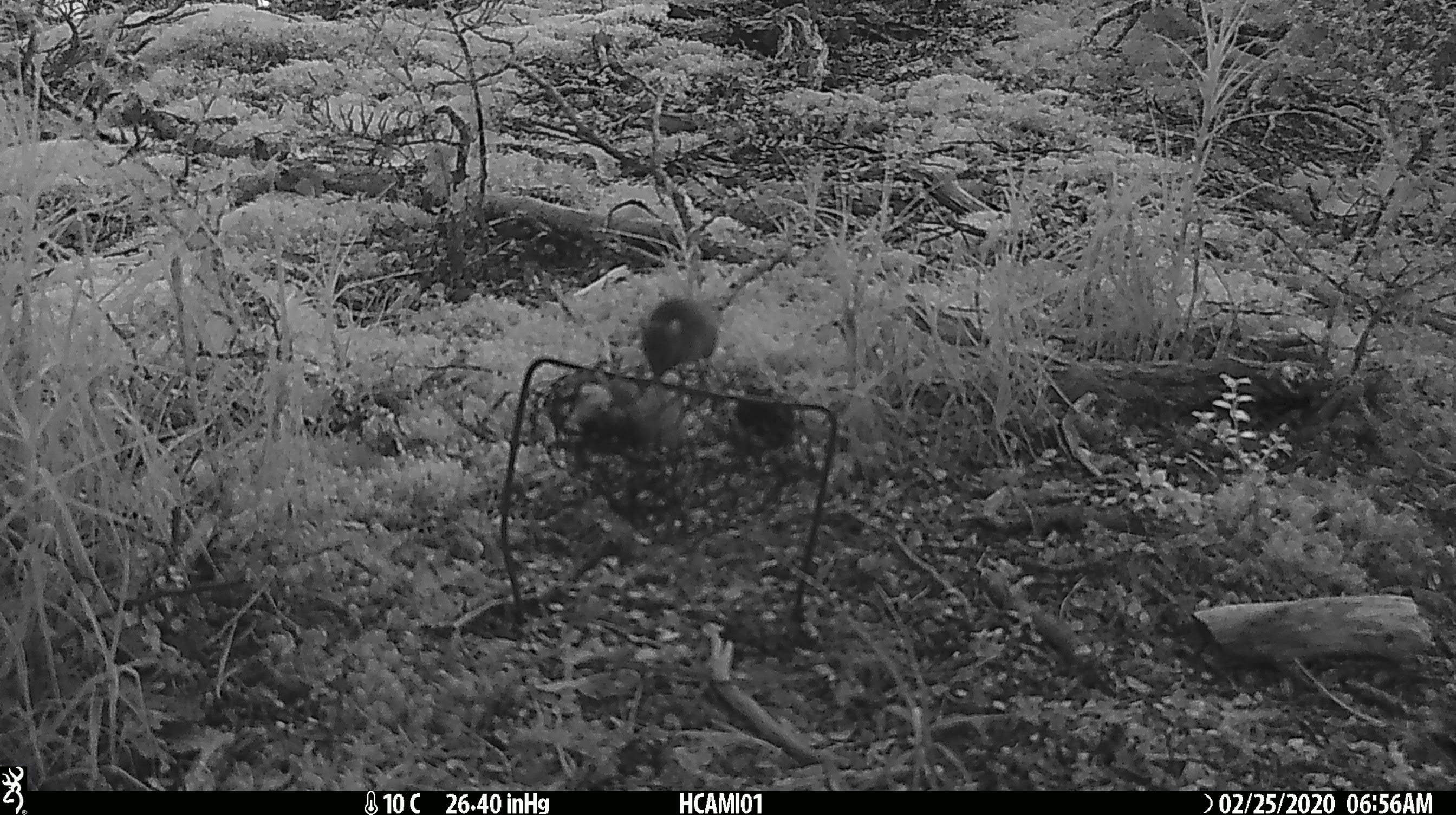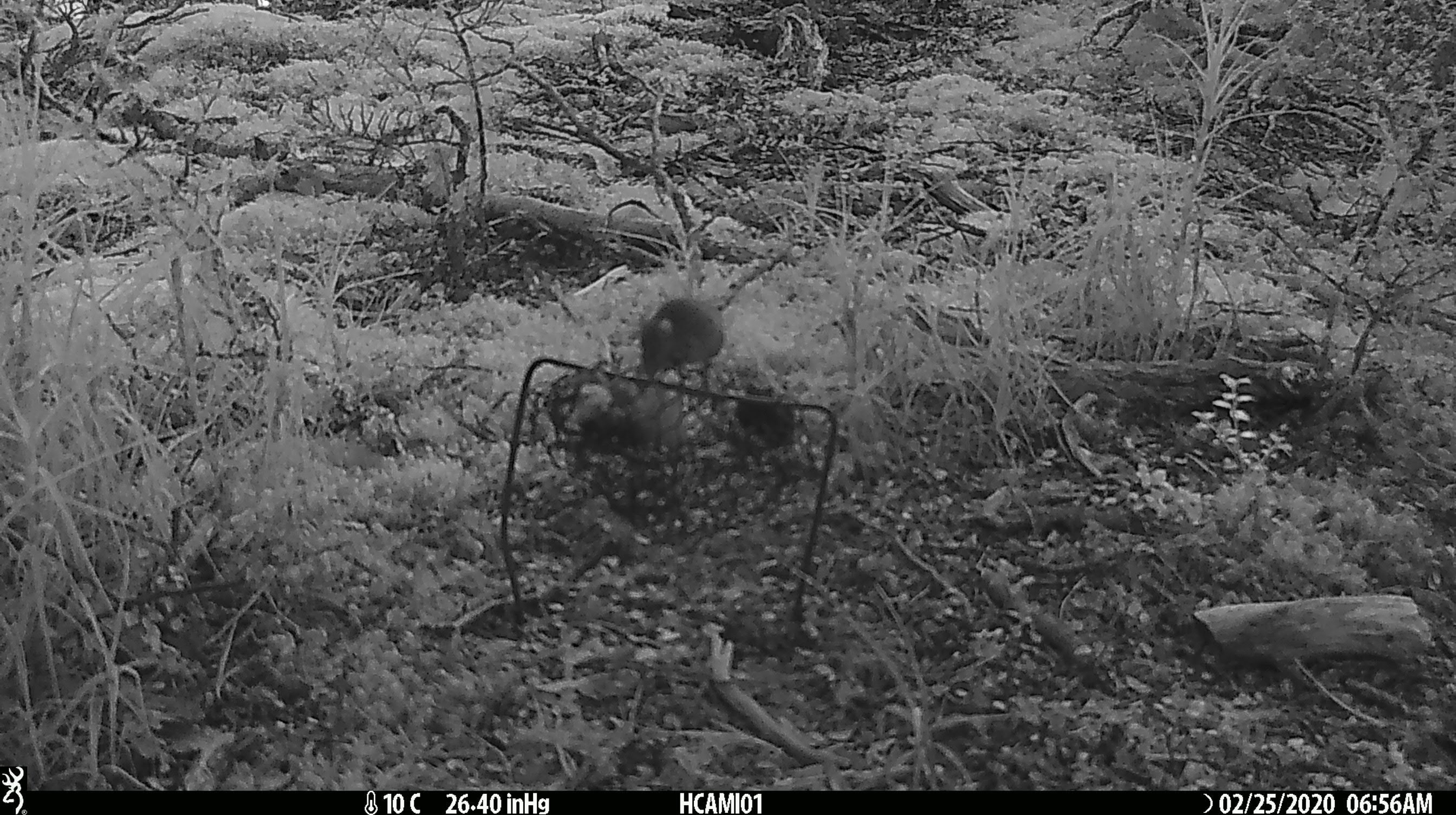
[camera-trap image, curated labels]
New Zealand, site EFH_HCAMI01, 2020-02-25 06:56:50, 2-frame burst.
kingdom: Animalia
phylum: Chordata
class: Mammalia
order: Rodentia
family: Muridae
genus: Mus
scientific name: Mus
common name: mouse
Mouse (Mus).